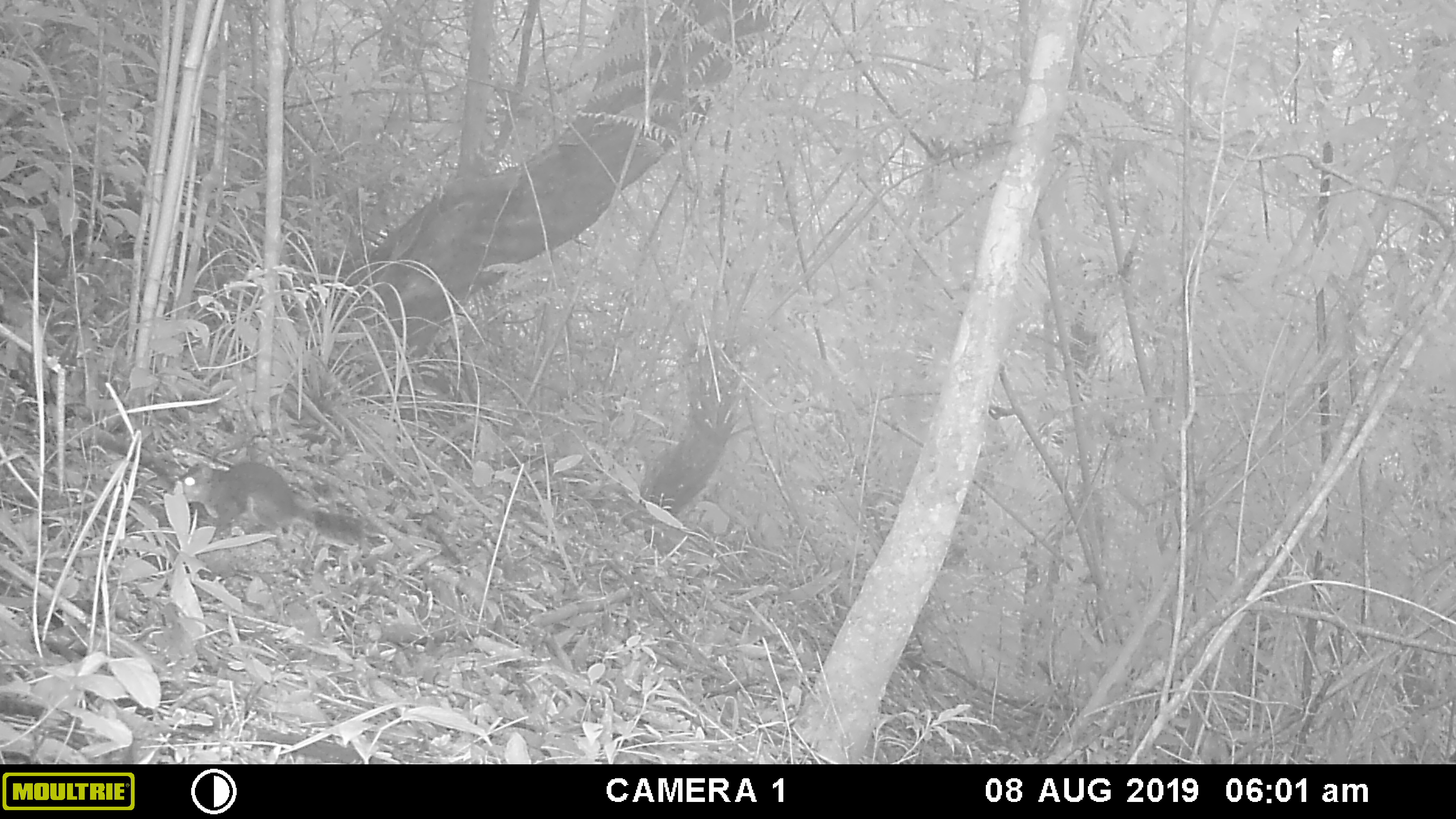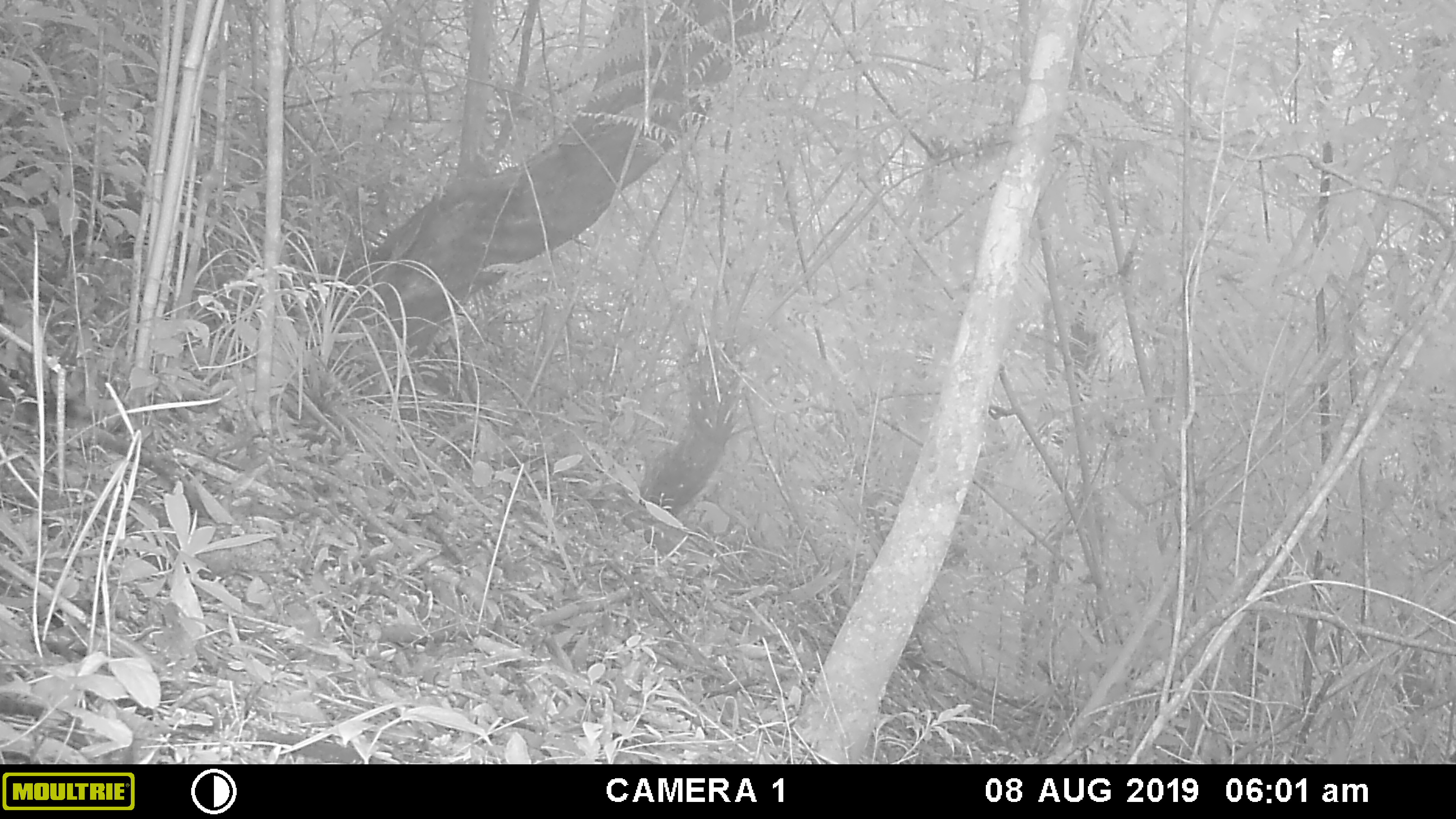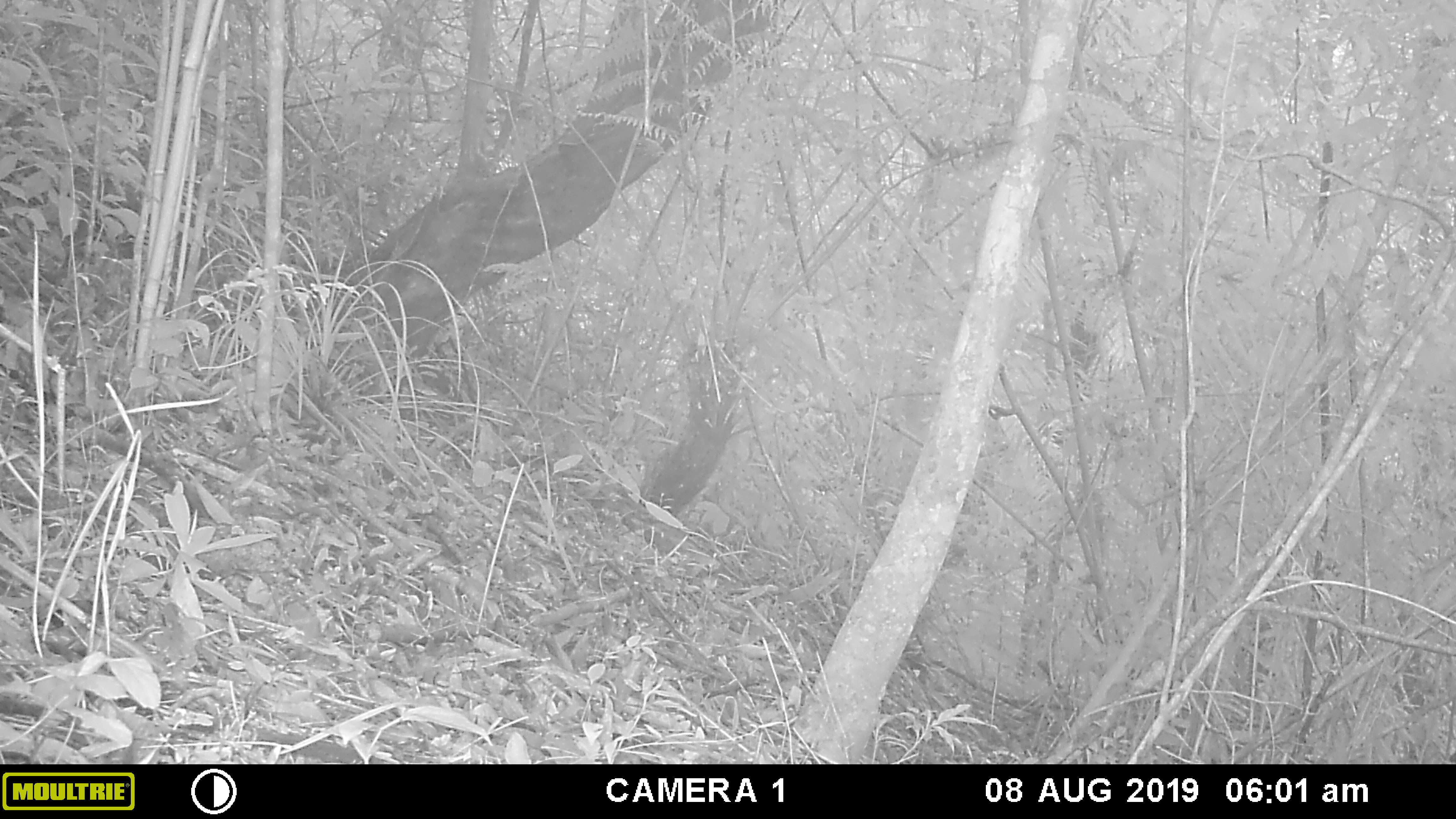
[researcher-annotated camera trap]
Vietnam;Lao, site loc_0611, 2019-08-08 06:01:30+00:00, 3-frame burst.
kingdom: Animalia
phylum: Chordata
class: Mammalia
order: Rodentia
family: Sciuridae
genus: Dremomys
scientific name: Dremomys rufigenis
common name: red-cheeked squirrel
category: red cheeked squirrel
Red cheeked squirrel (red-cheeked squirrel) (Dremomys rufigenis). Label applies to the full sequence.